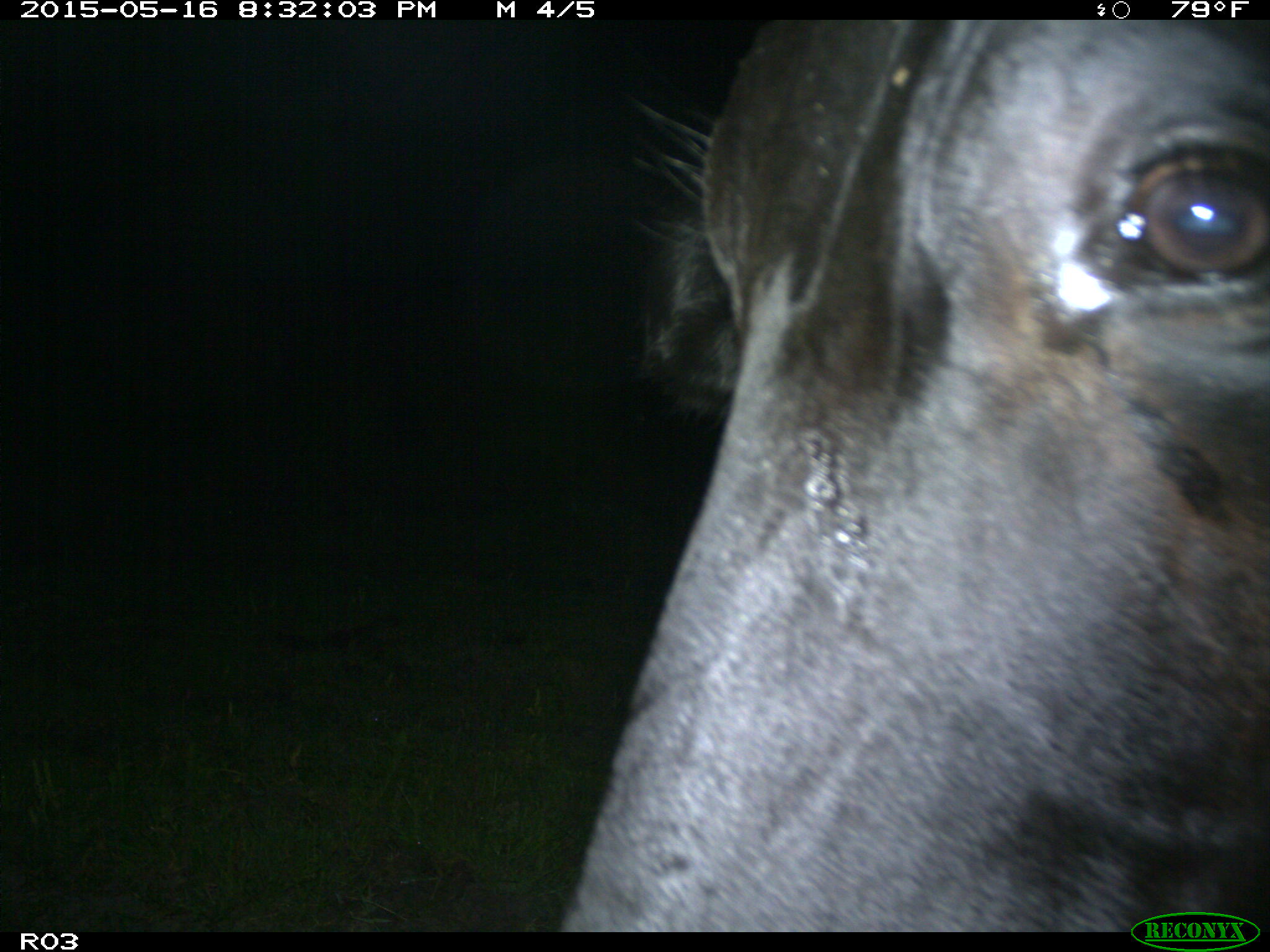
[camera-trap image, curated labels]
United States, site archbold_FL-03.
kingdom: Animalia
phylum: Chordata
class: Mammalia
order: Artiodactyla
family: Bovidae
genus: Bos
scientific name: Bos taurus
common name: domestic cow